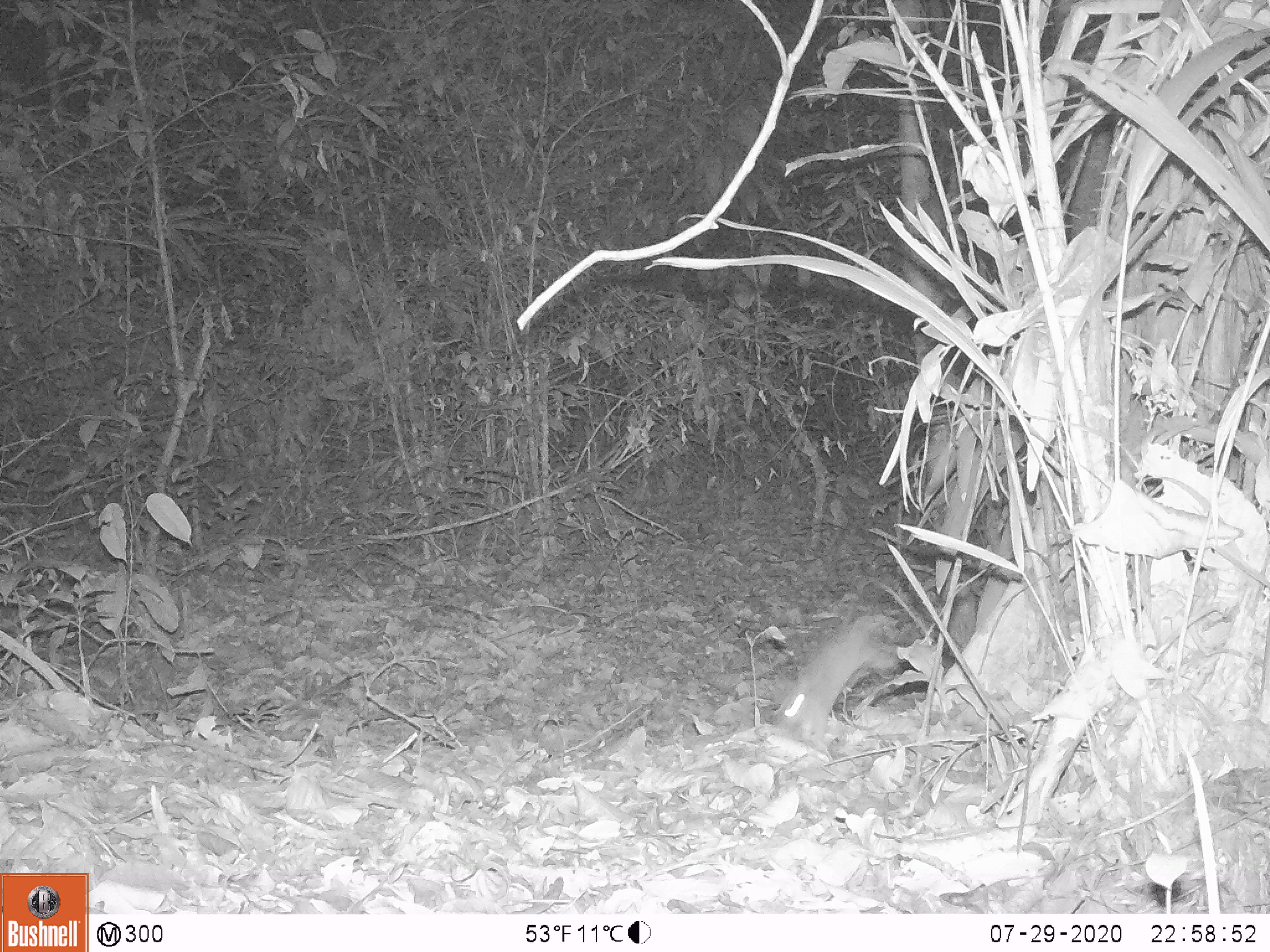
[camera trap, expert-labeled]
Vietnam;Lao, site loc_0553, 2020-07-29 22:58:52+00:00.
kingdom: Animalia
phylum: Chordata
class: Mammalia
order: Rodentia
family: Muridae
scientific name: Muridae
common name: old-world mice and rats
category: unidentified murid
Unidentified murid (old-world mice and rats) (Muridae). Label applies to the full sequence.